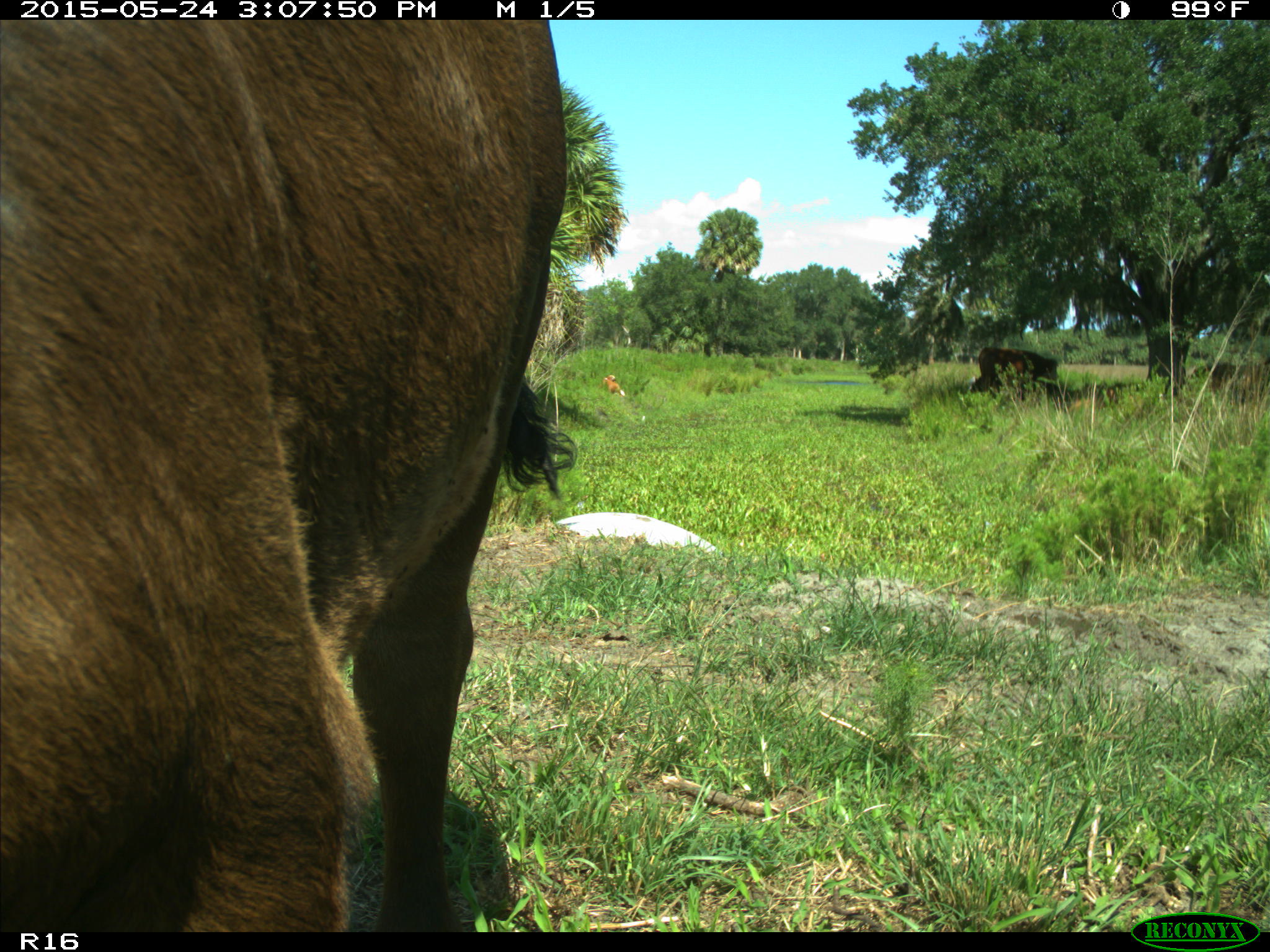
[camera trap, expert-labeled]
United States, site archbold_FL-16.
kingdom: Animalia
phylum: Chordata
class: Mammalia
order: Artiodactyla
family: Bovidae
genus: Bos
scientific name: Bos taurus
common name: domestic cow